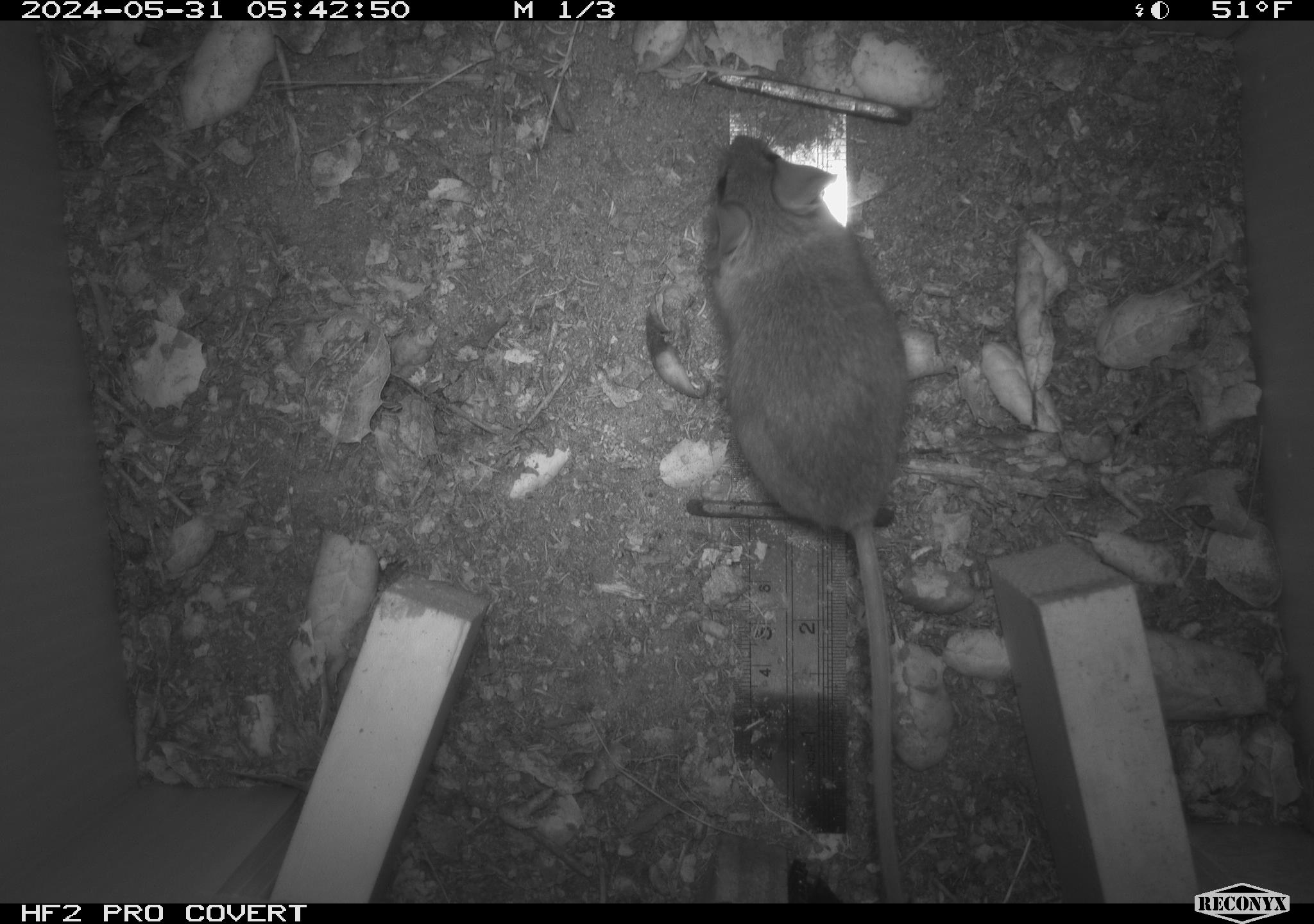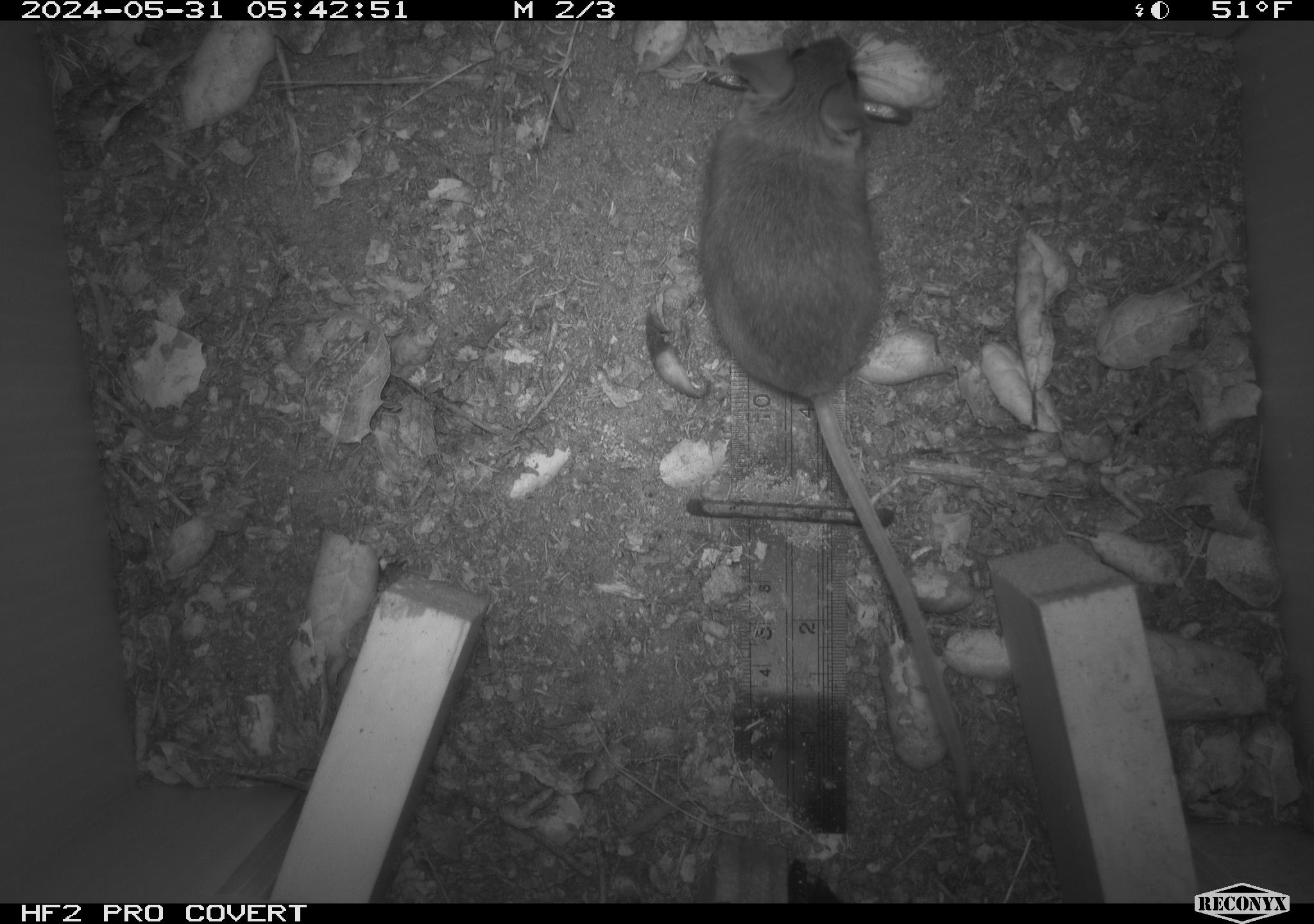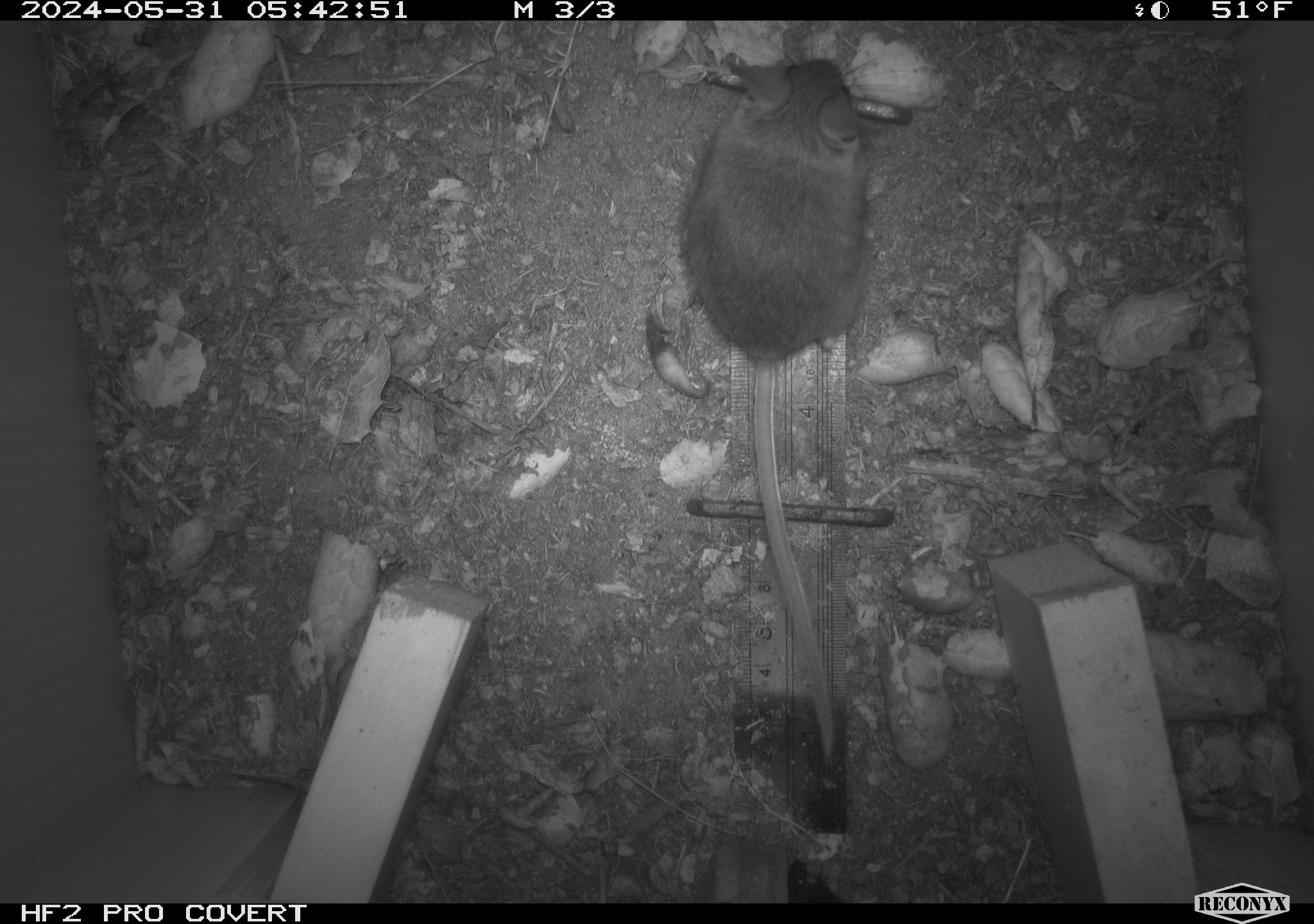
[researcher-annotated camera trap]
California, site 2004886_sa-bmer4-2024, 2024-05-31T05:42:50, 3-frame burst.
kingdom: Animalia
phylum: Chordata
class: Mammalia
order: Rodentia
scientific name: Rodentia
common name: mouse species